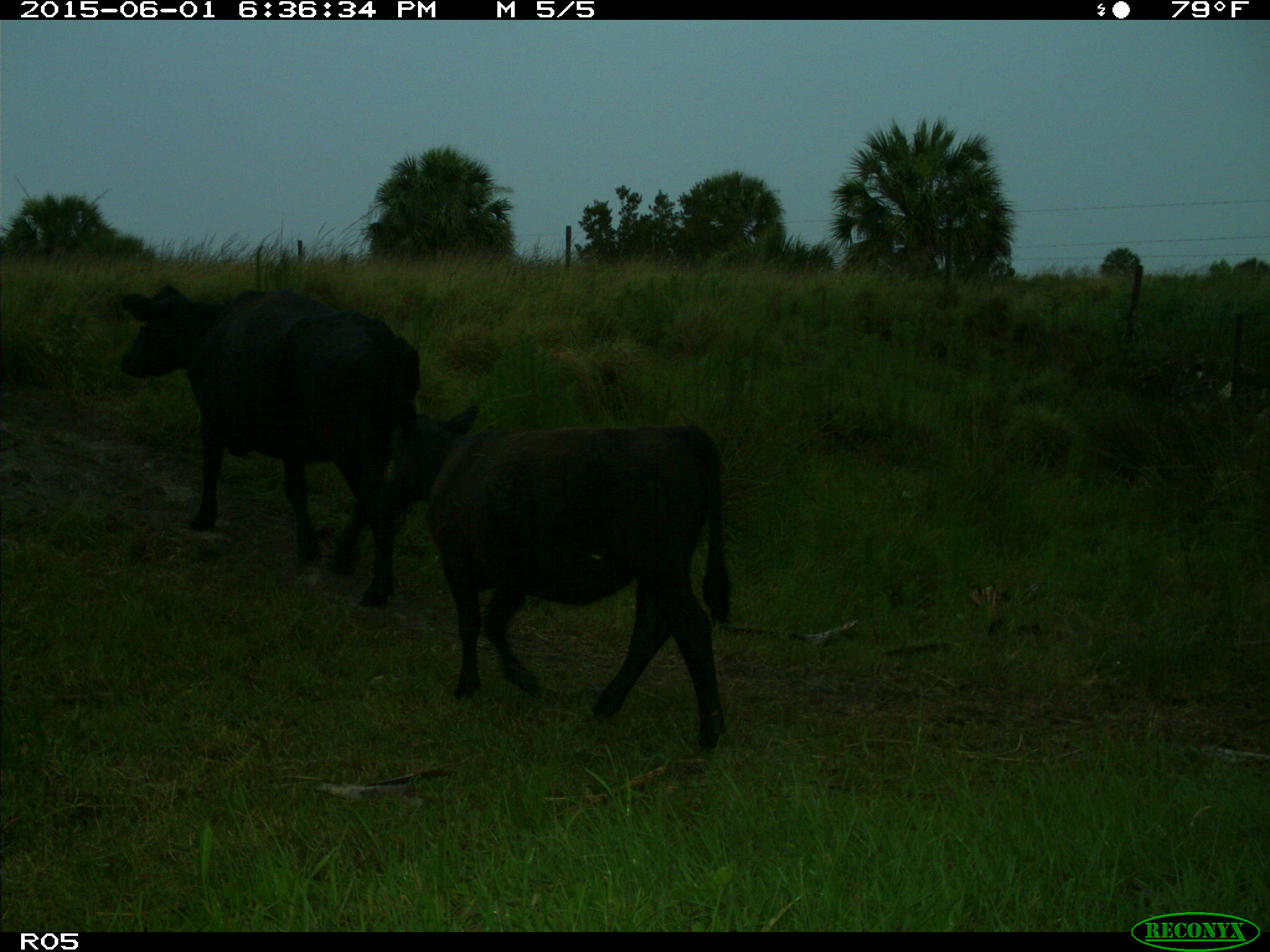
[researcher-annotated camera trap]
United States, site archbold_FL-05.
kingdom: Animalia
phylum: Chordata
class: Mammalia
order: Artiodactyla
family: Bovidae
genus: Bos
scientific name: Bos taurus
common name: domestic cow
Bos taurus (domestic cow).